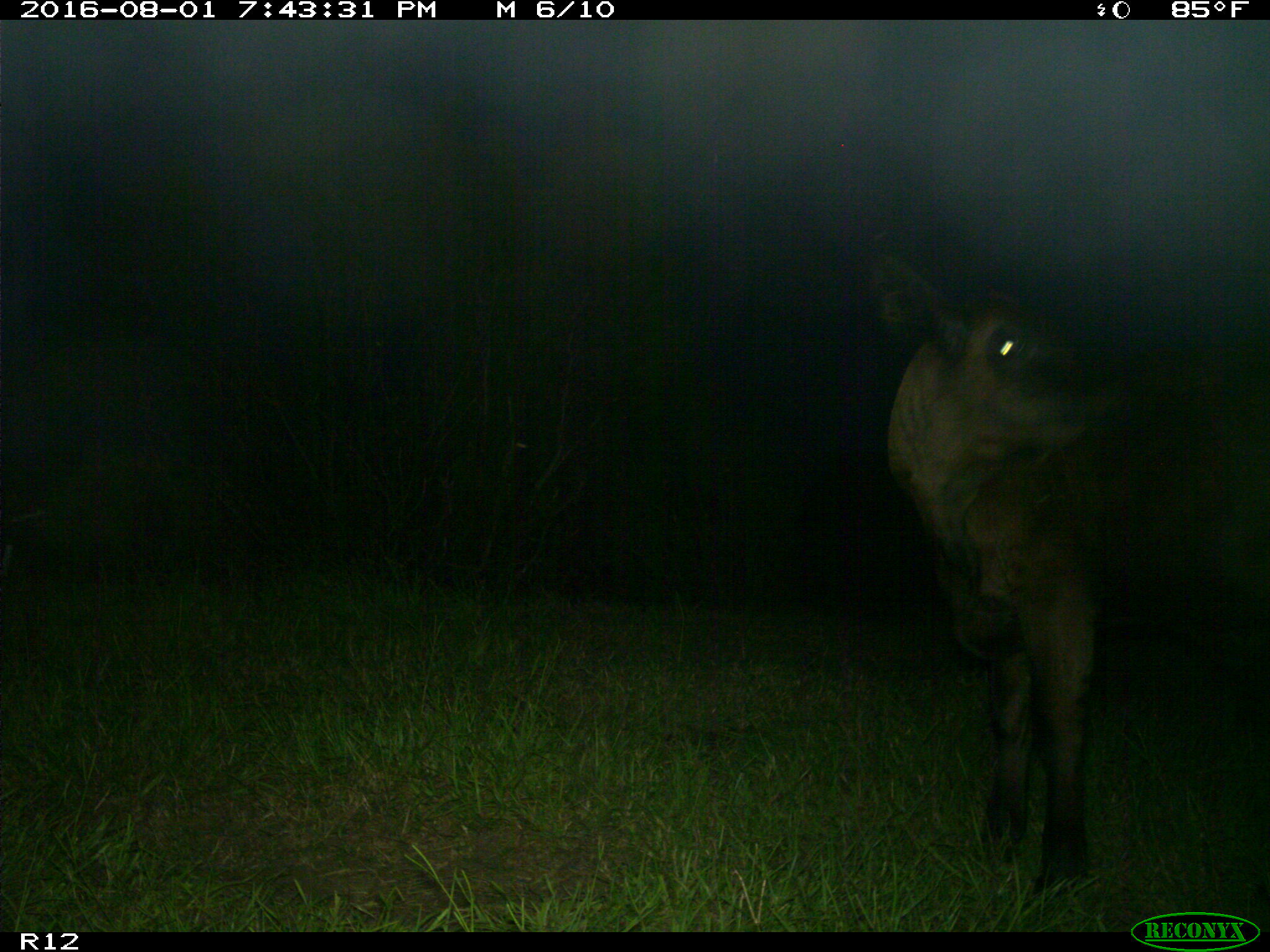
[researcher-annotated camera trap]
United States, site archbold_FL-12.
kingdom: Animalia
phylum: Chordata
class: Mammalia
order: Artiodactyla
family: Bovidae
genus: Bos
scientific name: Bos taurus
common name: domestic cow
Bos taurus (domestic cow).